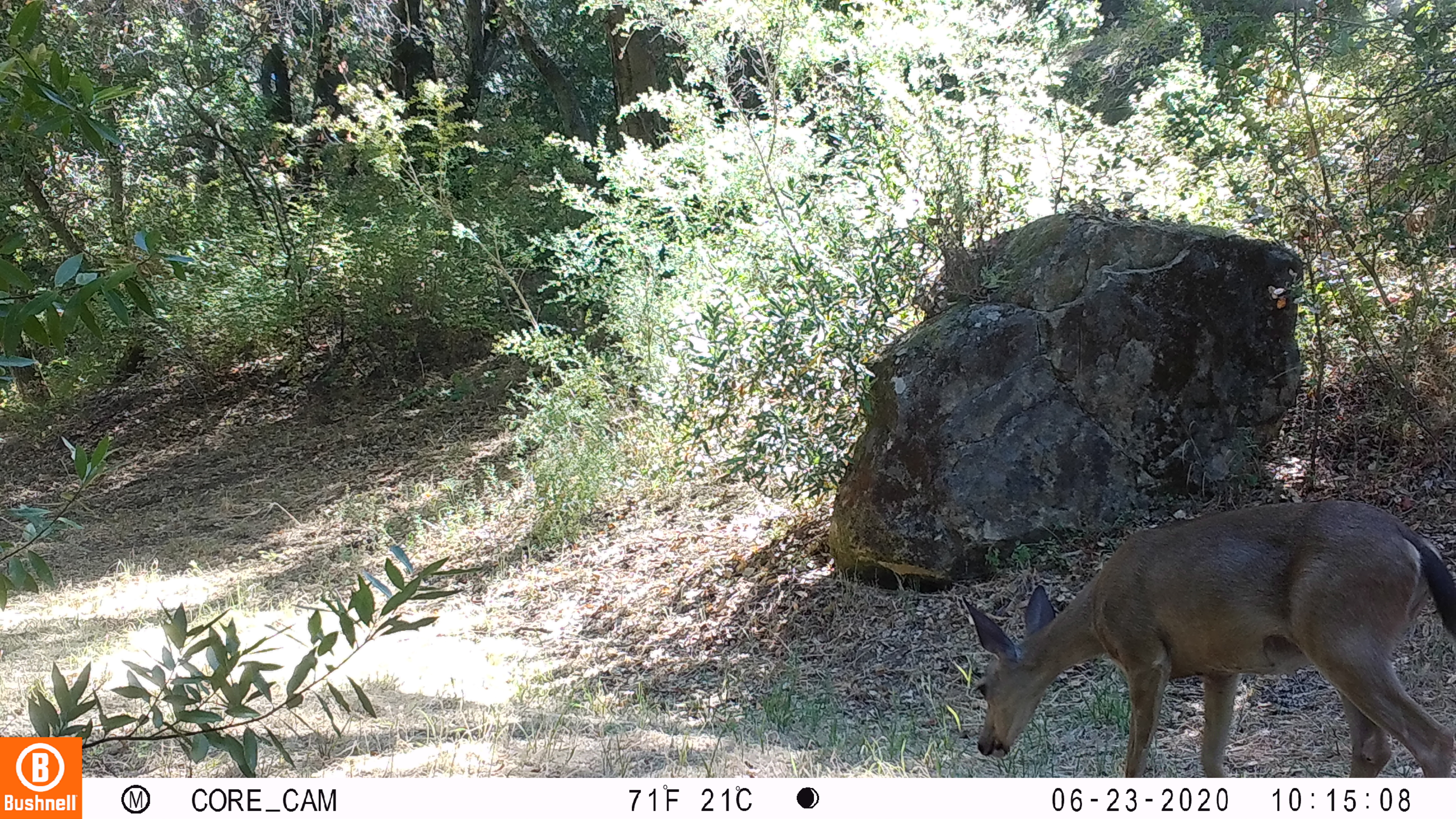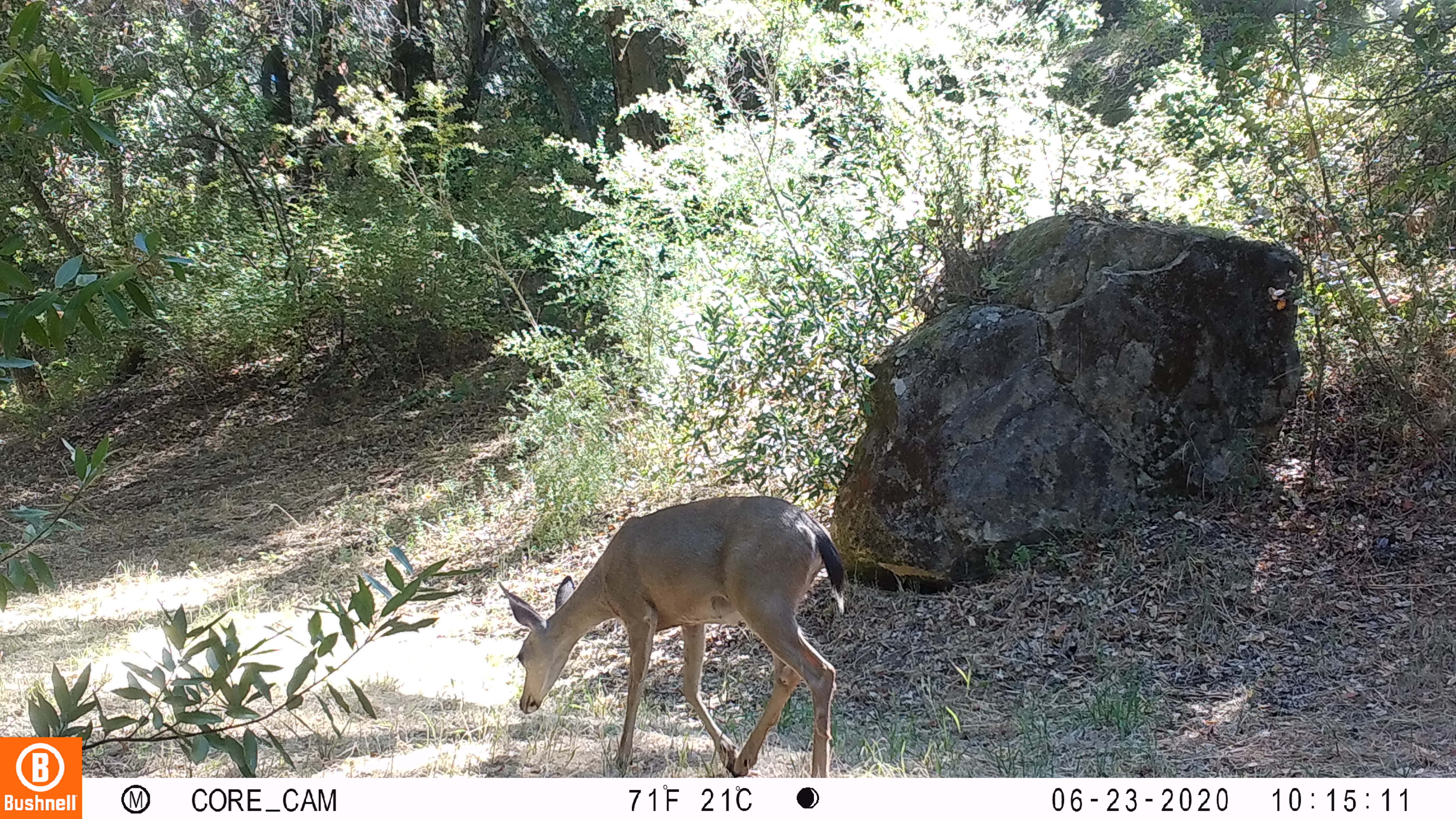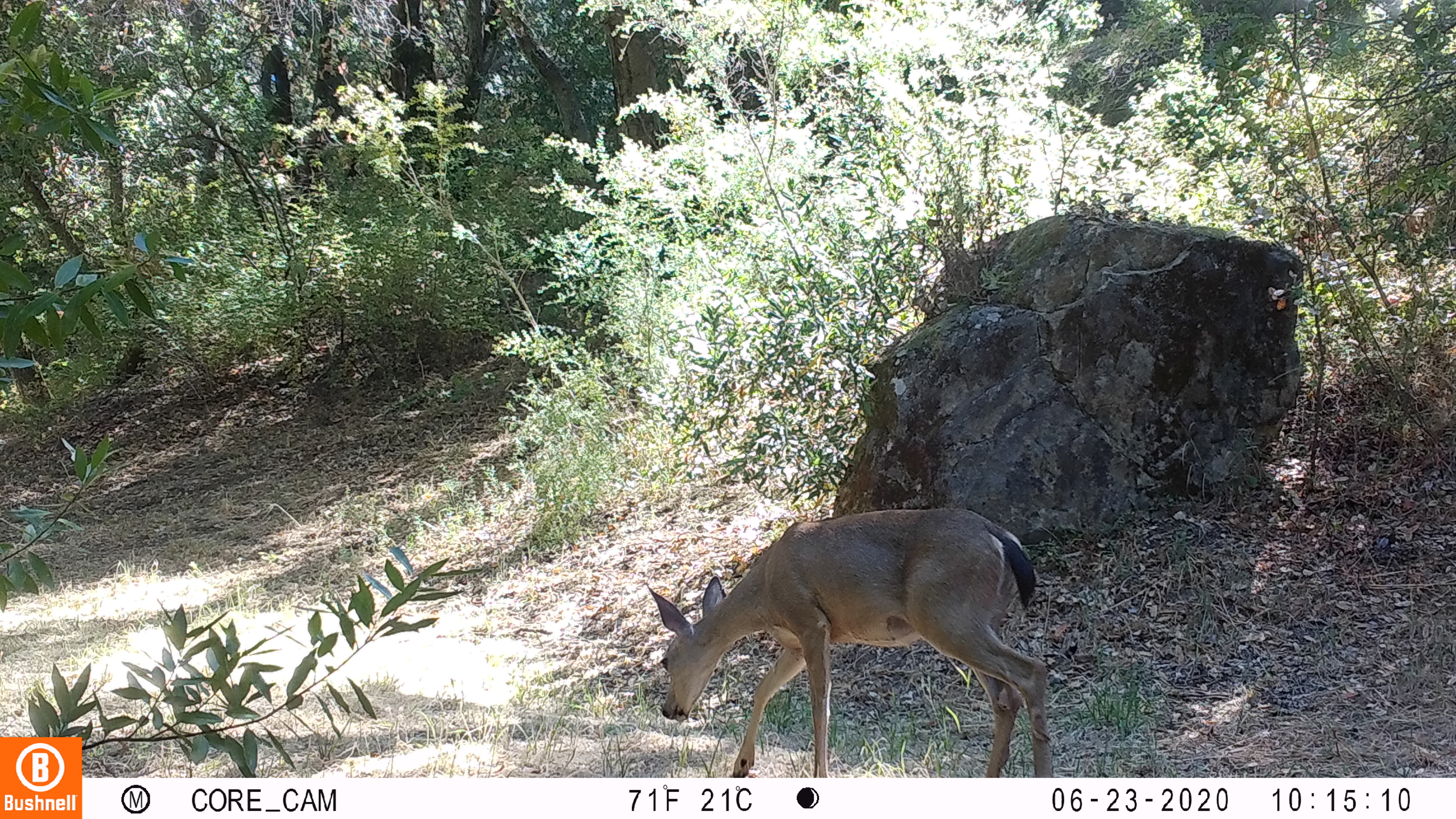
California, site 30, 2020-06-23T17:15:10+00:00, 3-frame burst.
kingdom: Animalia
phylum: Chordata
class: Mammalia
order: Artiodactyla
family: Cervidae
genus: Odocoileus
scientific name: Odocoileus hemionus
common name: mule deer